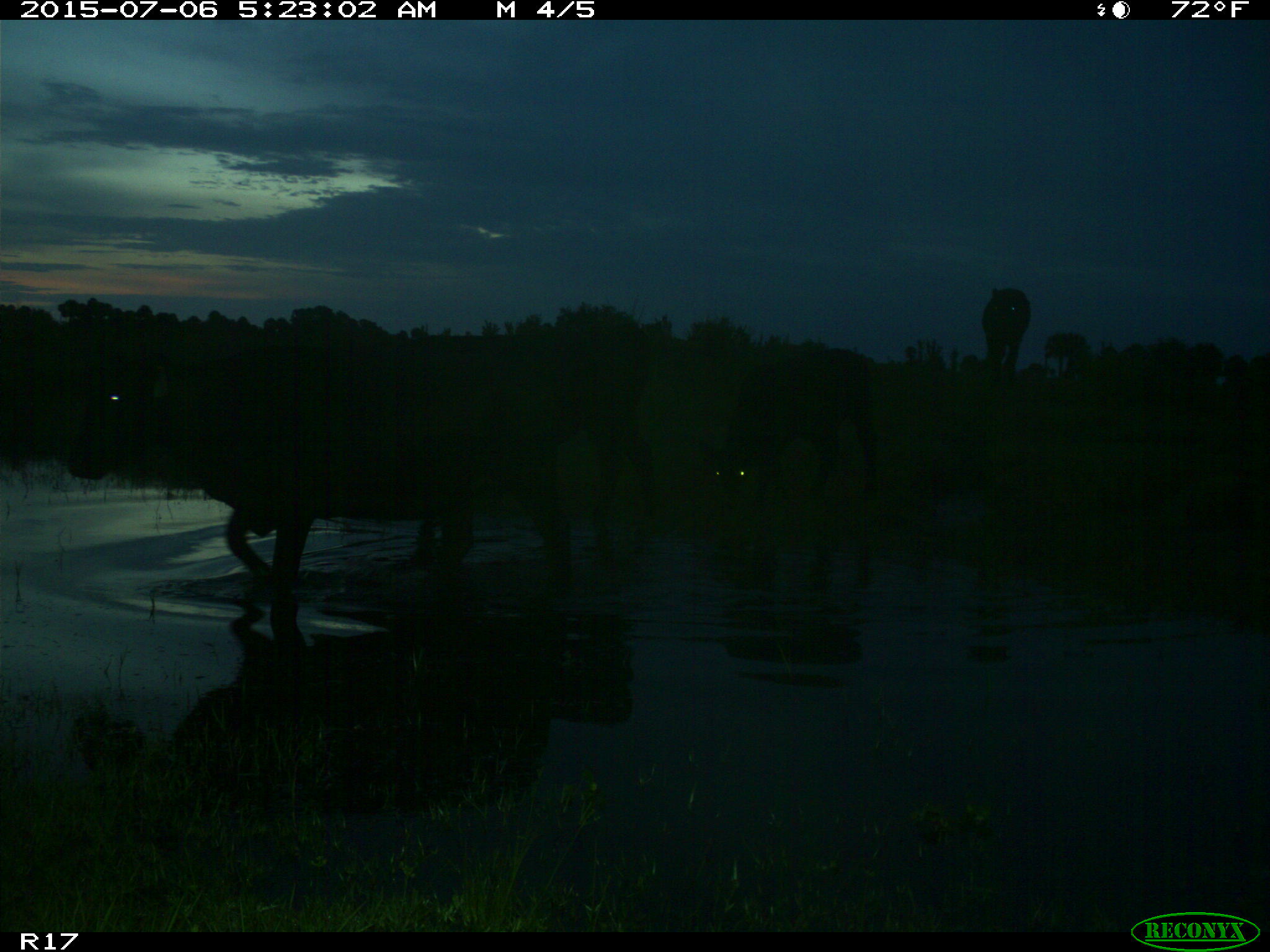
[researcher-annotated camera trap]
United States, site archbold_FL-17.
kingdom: Animalia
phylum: Chordata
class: Mammalia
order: Artiodactyla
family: Bovidae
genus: Bos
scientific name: Bos taurus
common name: domestic cow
Bos taurus (domestic cow).